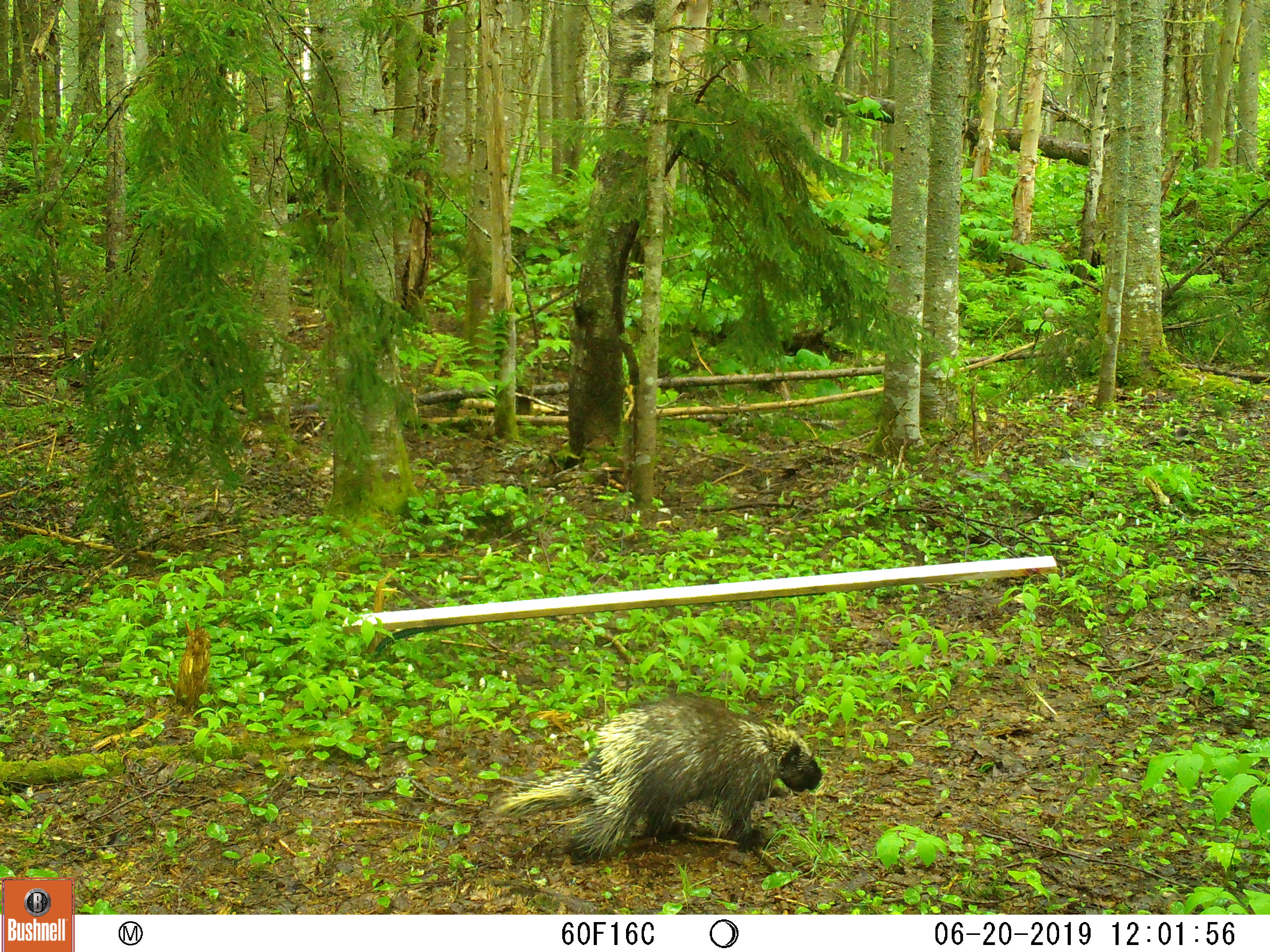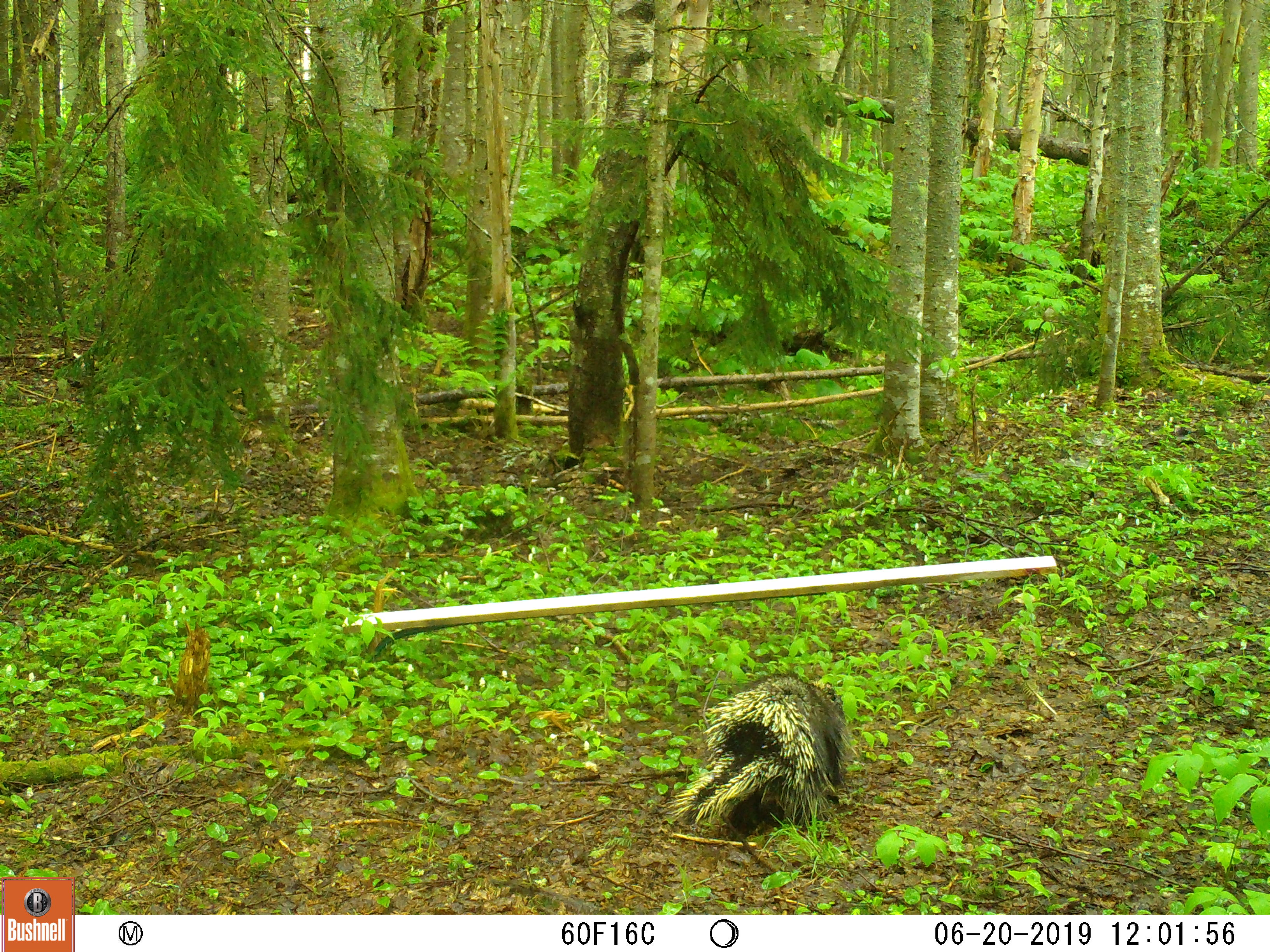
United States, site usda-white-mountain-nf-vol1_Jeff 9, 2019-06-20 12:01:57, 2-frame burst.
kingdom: Animalia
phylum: Chordata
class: Mammalia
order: Rodentia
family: Erethizontidae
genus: Erethizon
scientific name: Erethizon dorsatum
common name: porcupine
Porcupine (Erethizon dorsatum).